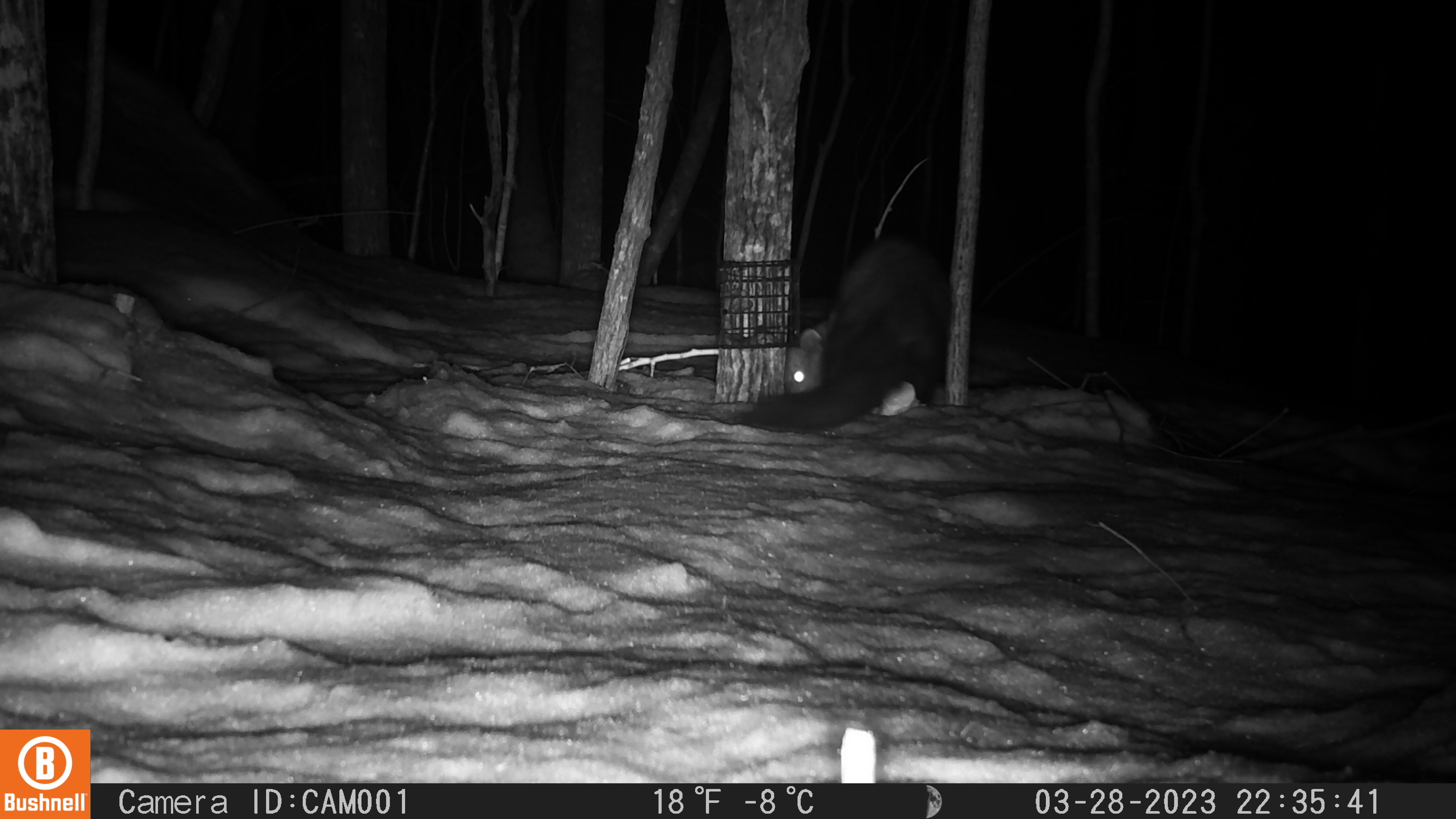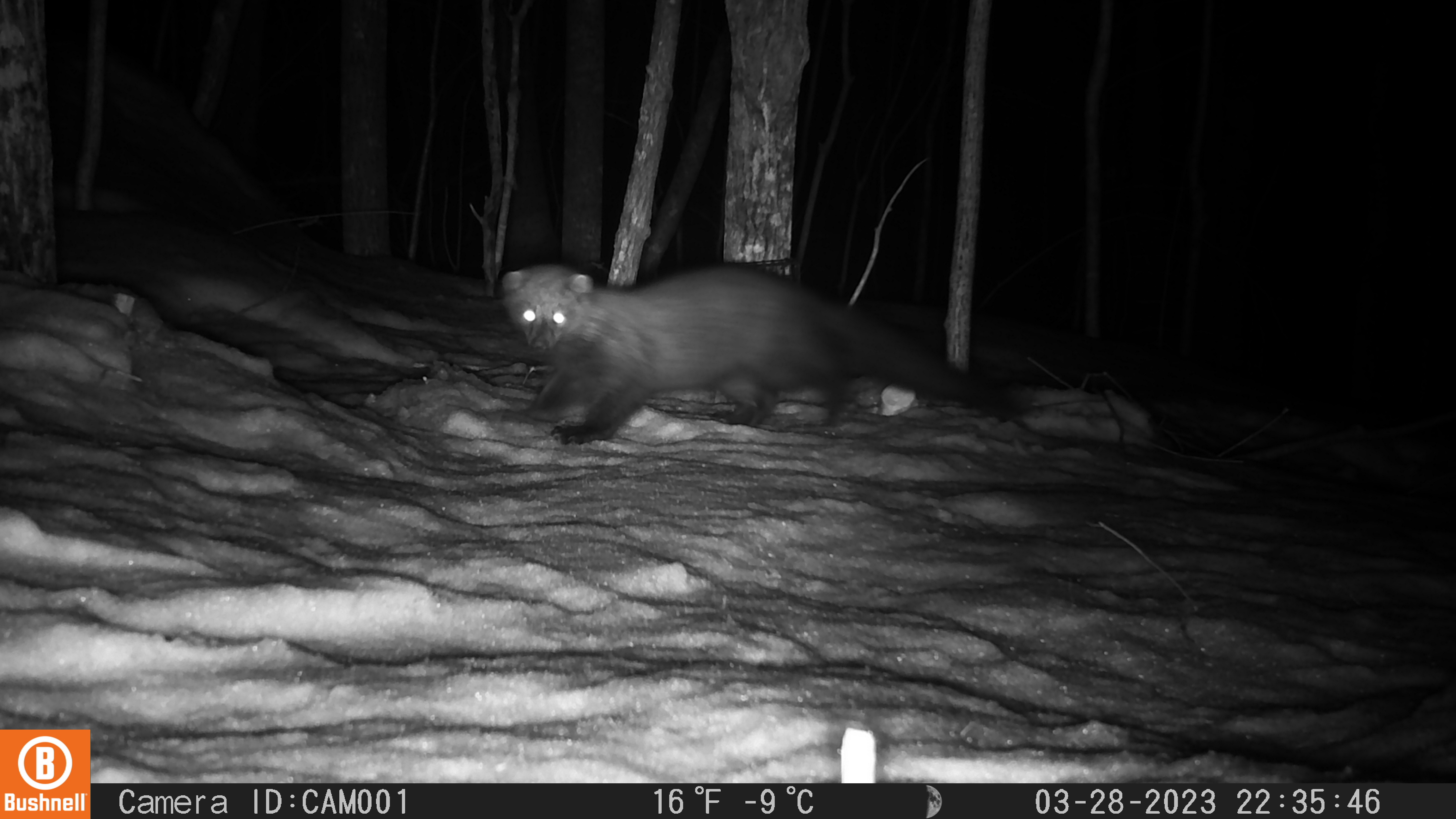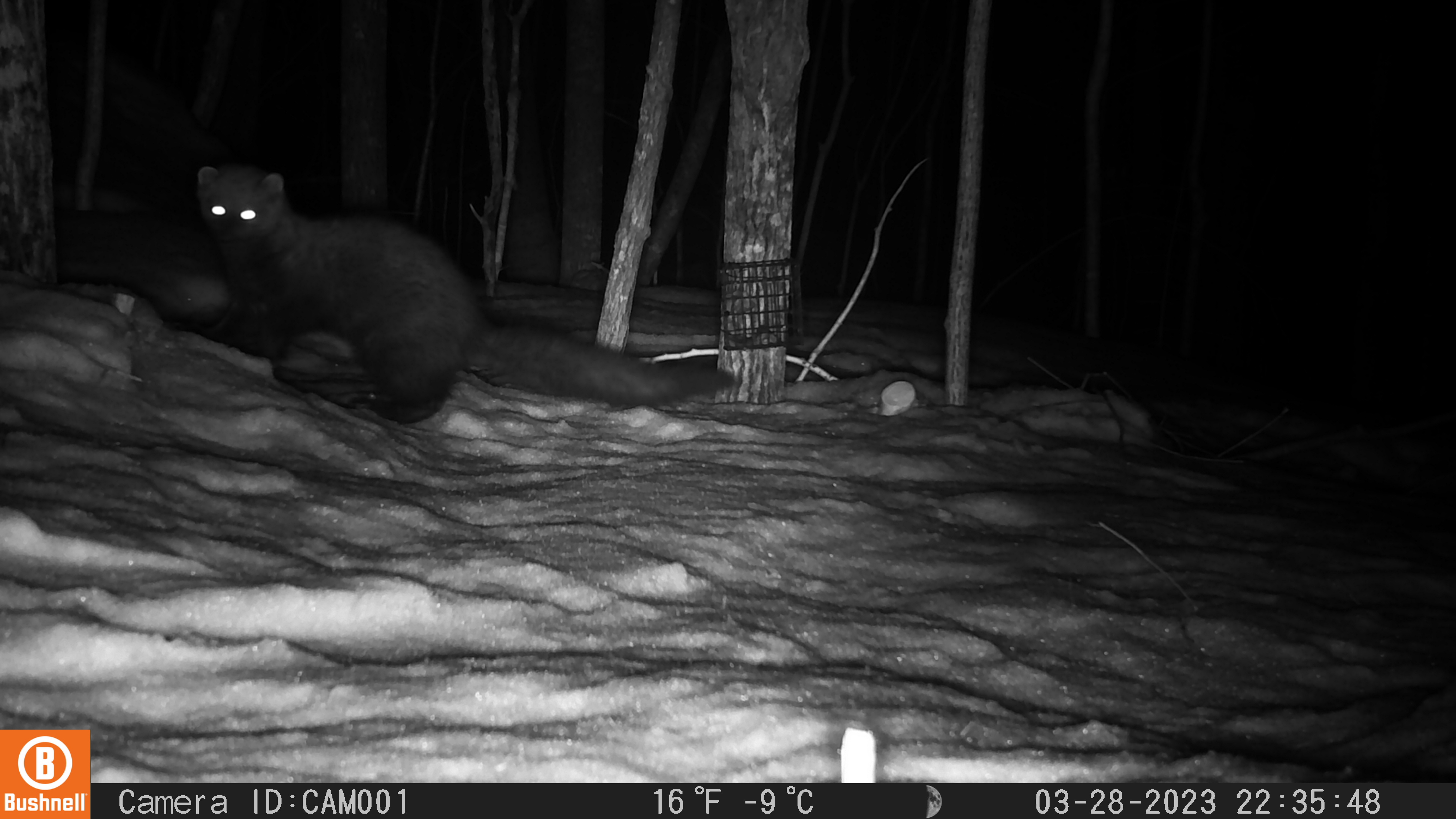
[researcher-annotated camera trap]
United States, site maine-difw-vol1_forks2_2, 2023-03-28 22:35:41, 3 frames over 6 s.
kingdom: Animalia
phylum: Chordata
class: Mammalia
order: Carnivora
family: Mustelidae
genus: Pekania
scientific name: Pekania pennanti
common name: fisher